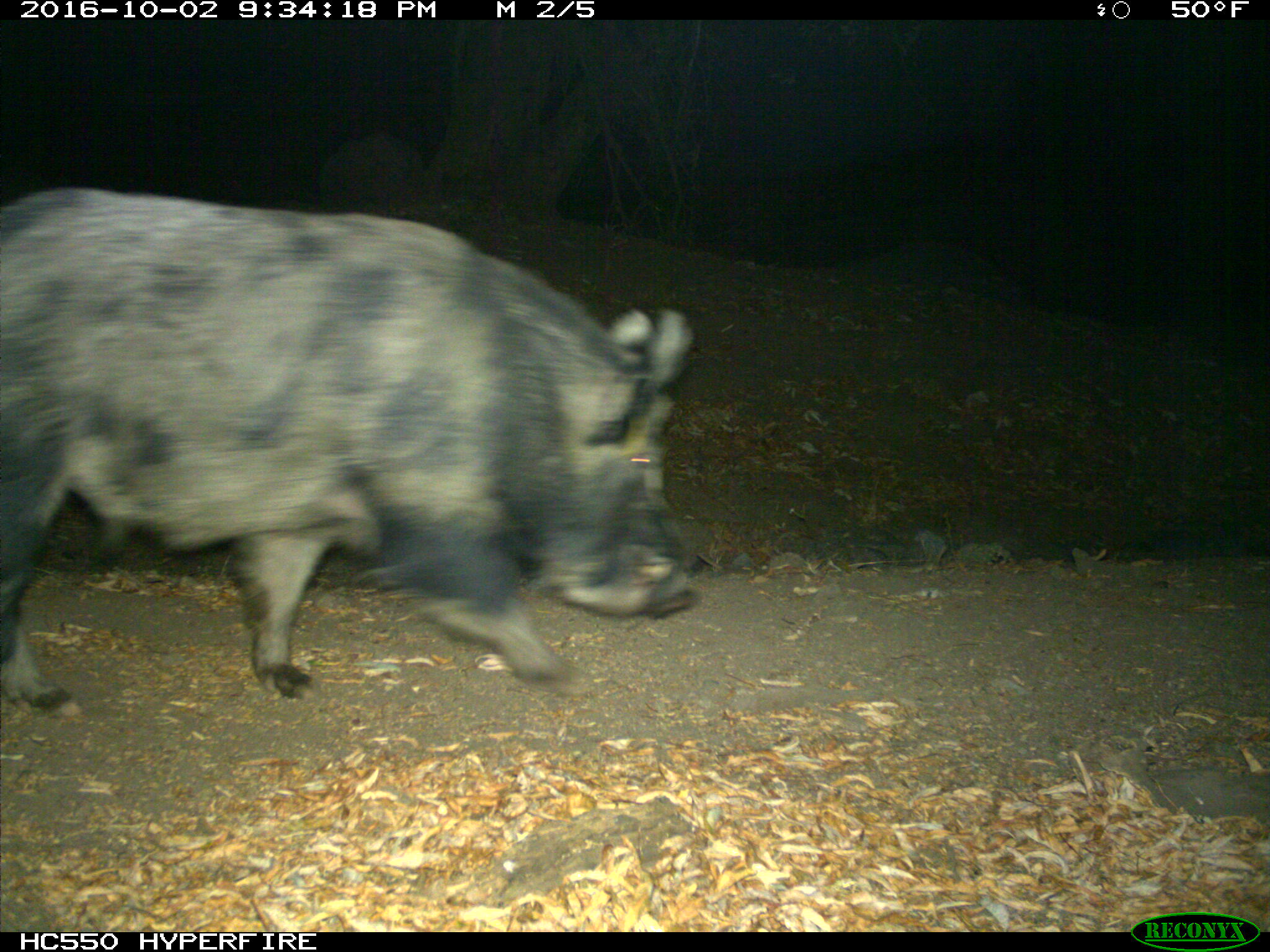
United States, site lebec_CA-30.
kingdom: Animalia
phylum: Chordata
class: Mammalia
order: Artiodactyla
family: Suidae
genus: Sus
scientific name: Sus scrofa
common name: wild boar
Sus scrofa (wild boar).